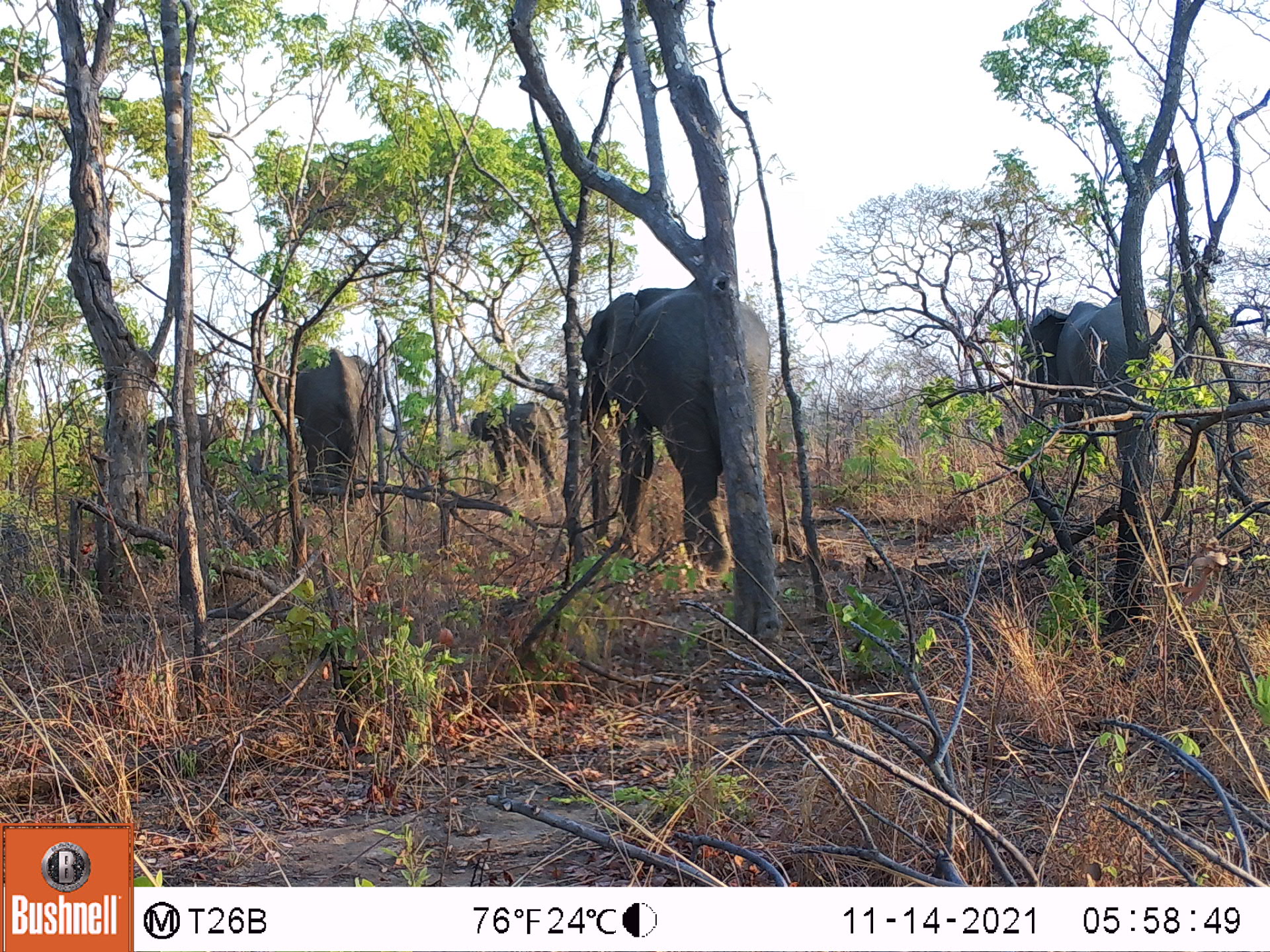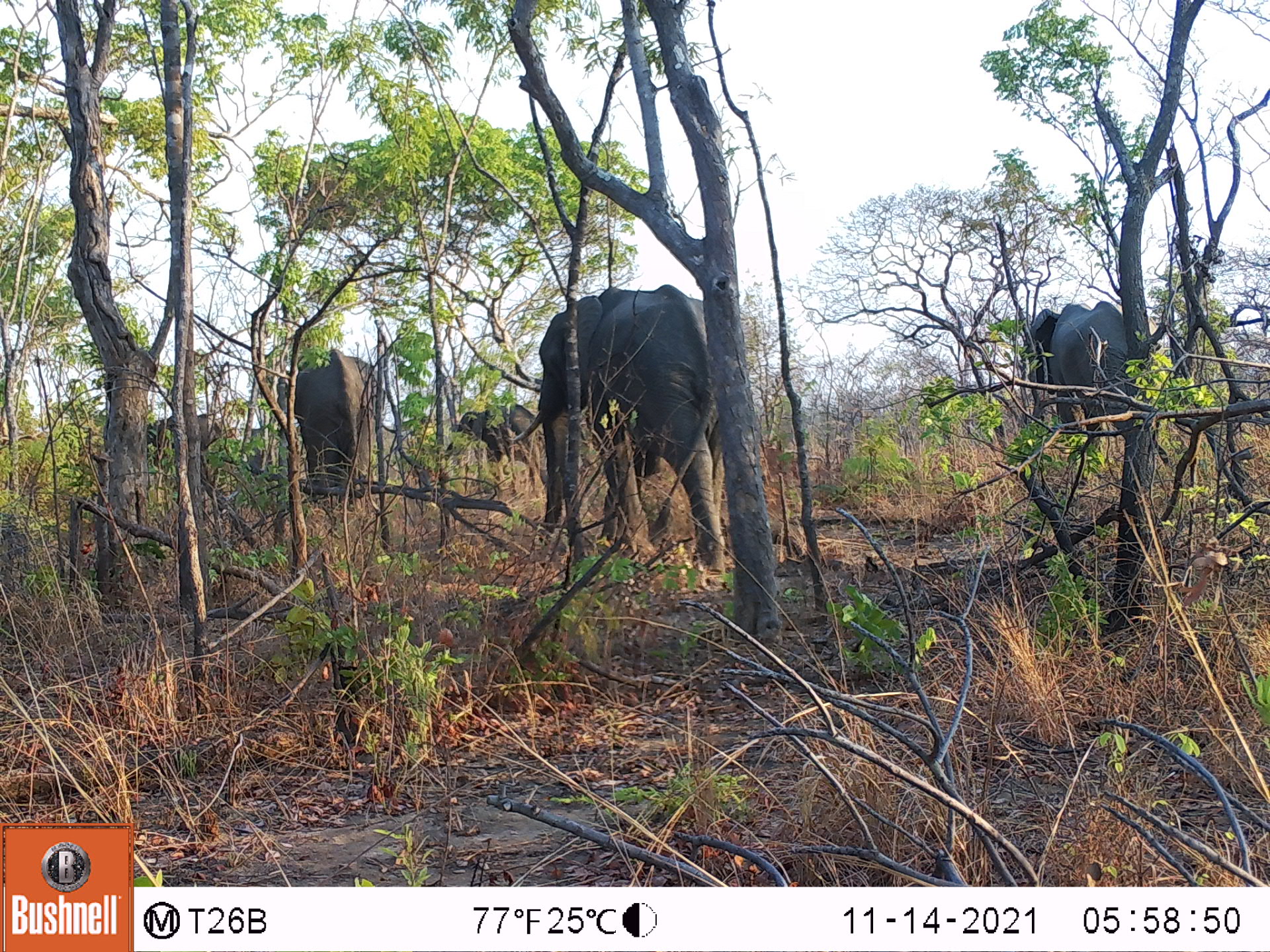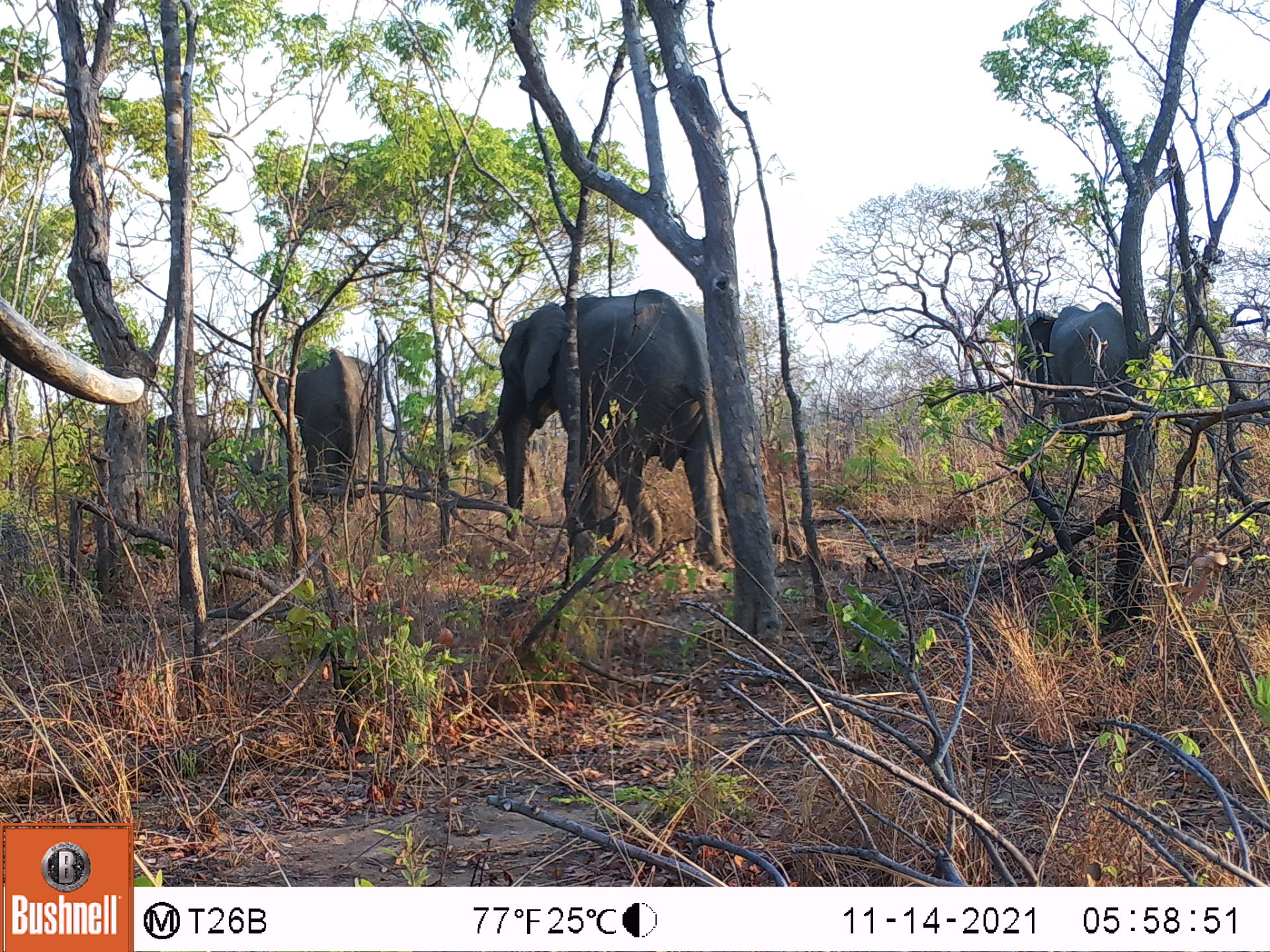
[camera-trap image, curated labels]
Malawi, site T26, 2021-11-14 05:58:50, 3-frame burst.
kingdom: Animalia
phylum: Chordata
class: Mammalia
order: Proboscidea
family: Elephantidae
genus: Loxodonta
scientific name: Loxodonta africana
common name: african savanna elephant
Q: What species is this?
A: African savanna elephant (Loxodonta africana).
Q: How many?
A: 5.